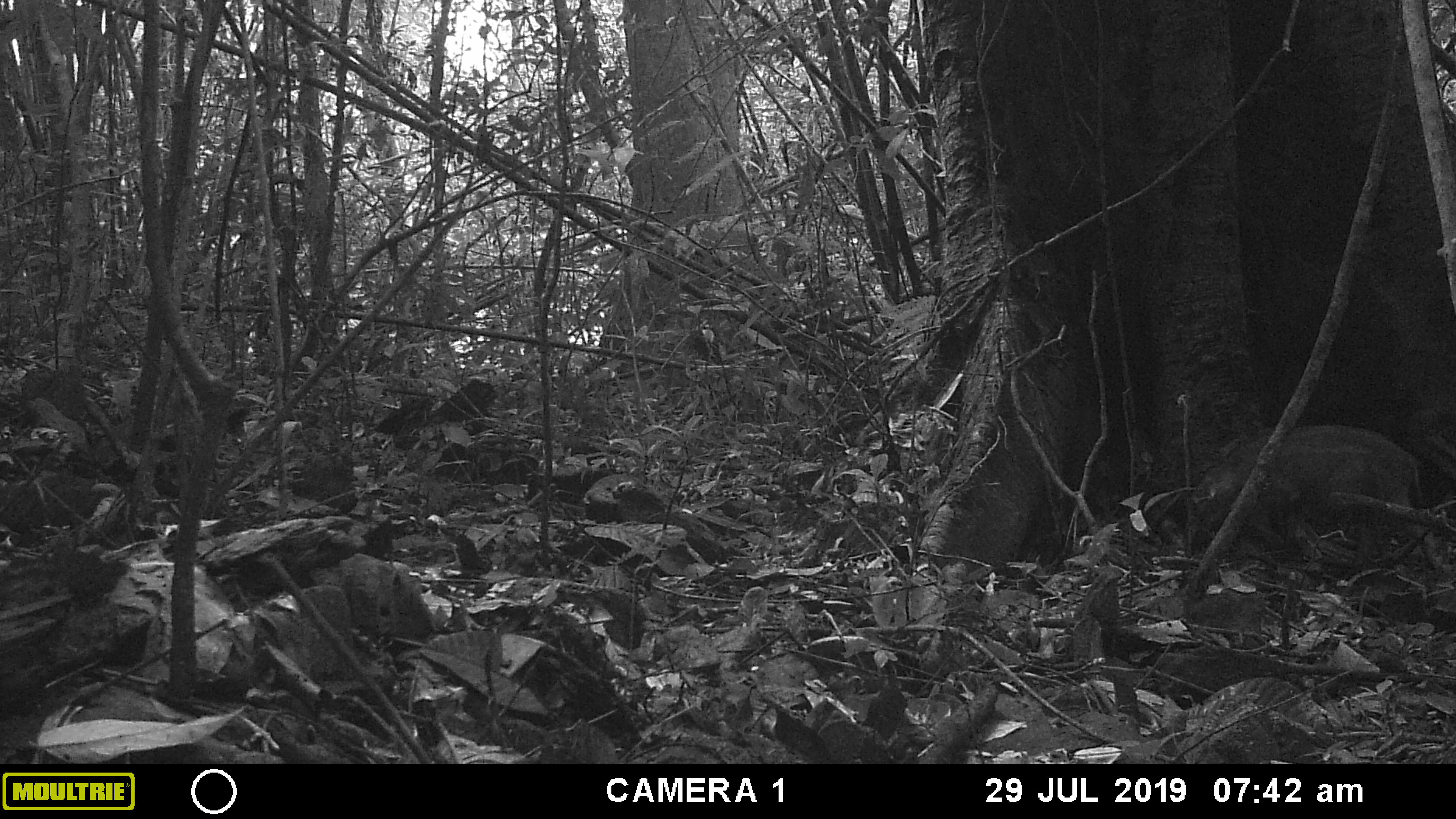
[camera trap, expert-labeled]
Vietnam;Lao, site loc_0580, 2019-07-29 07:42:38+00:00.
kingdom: Animalia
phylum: Chordata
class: Mammalia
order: Artiodactyla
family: Suidae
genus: Sus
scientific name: Sus scrofa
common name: eurasian wild pig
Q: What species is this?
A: Eurasian wild pig (Sus scrofa).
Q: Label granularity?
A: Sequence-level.